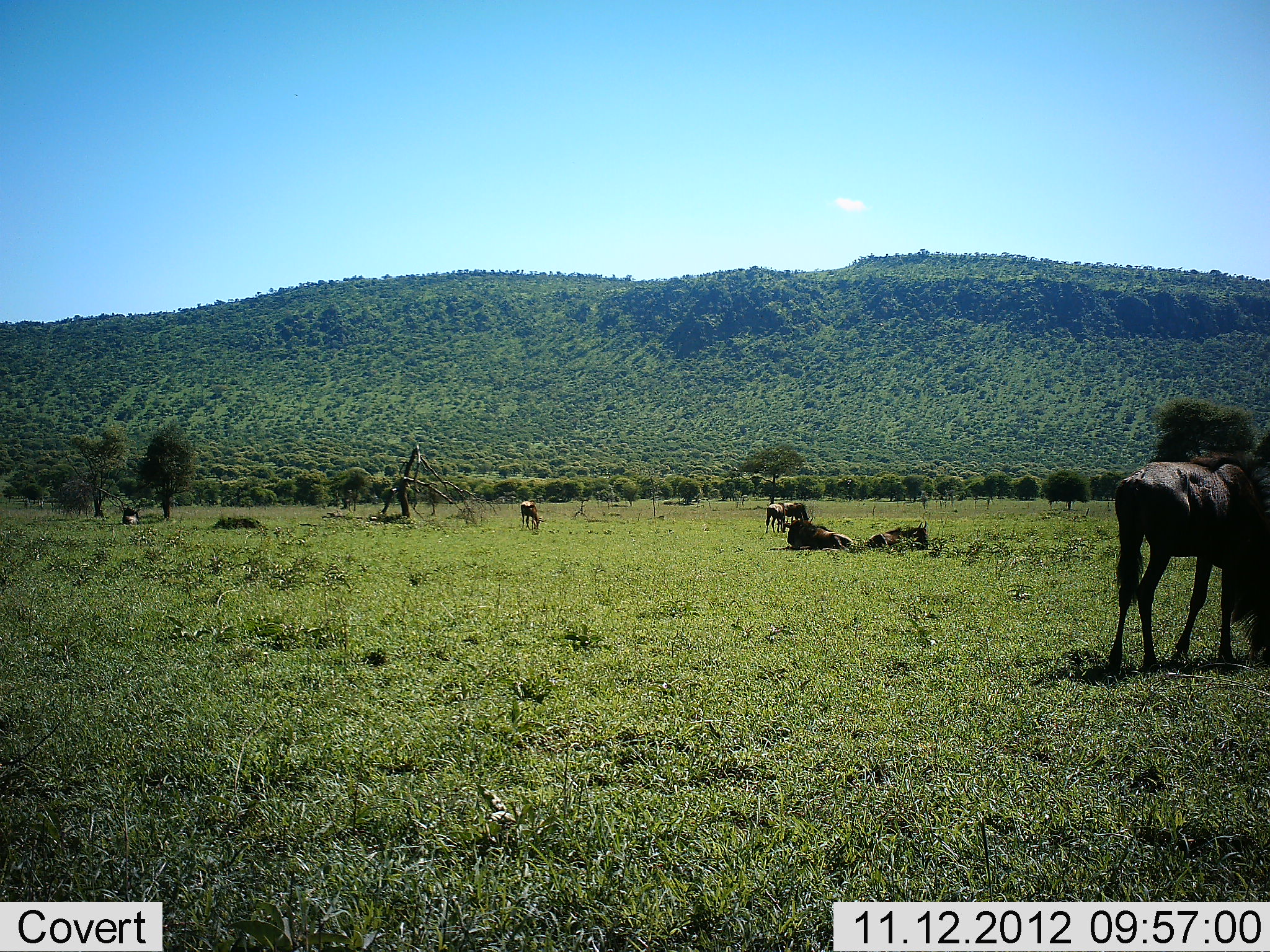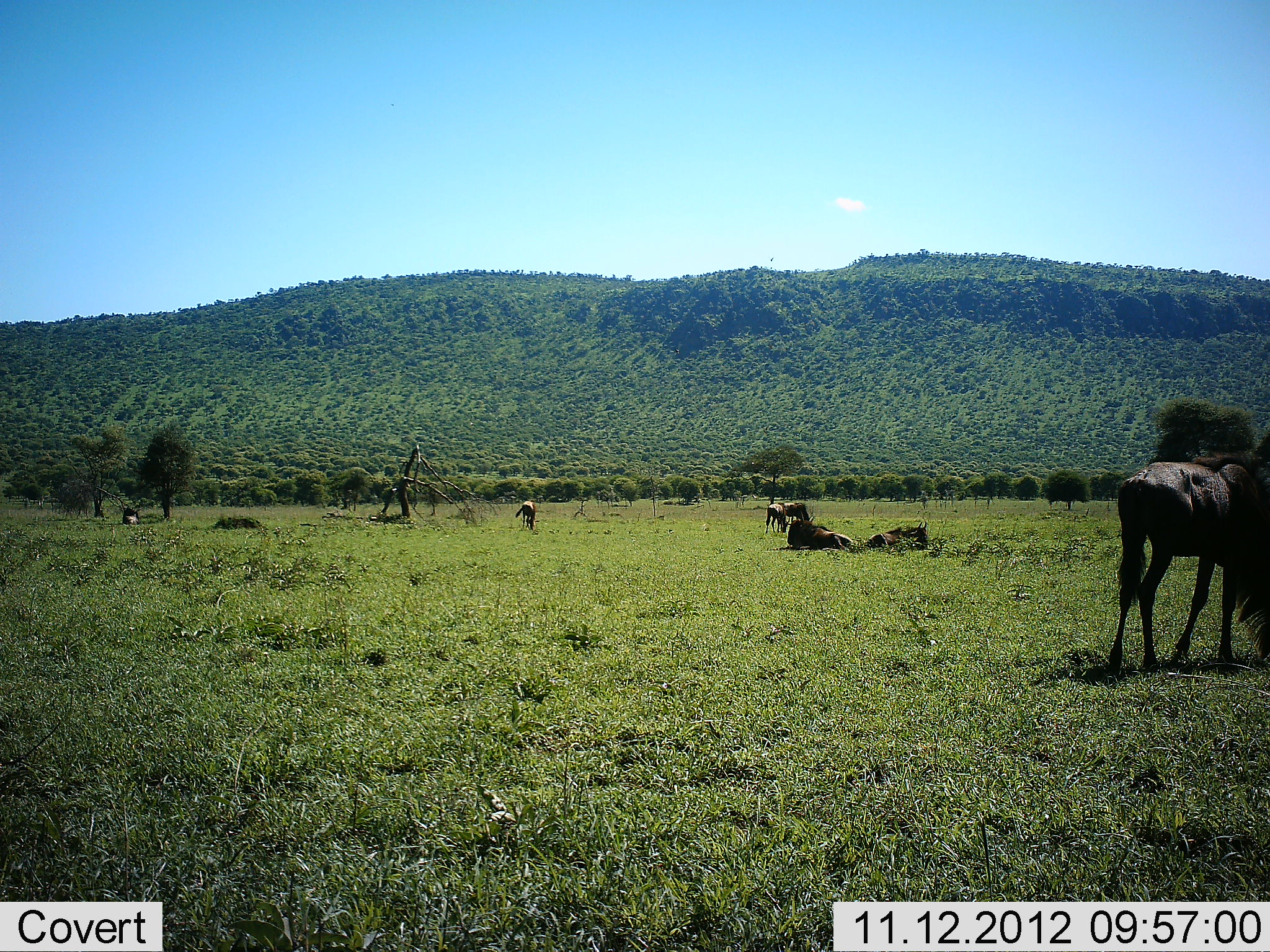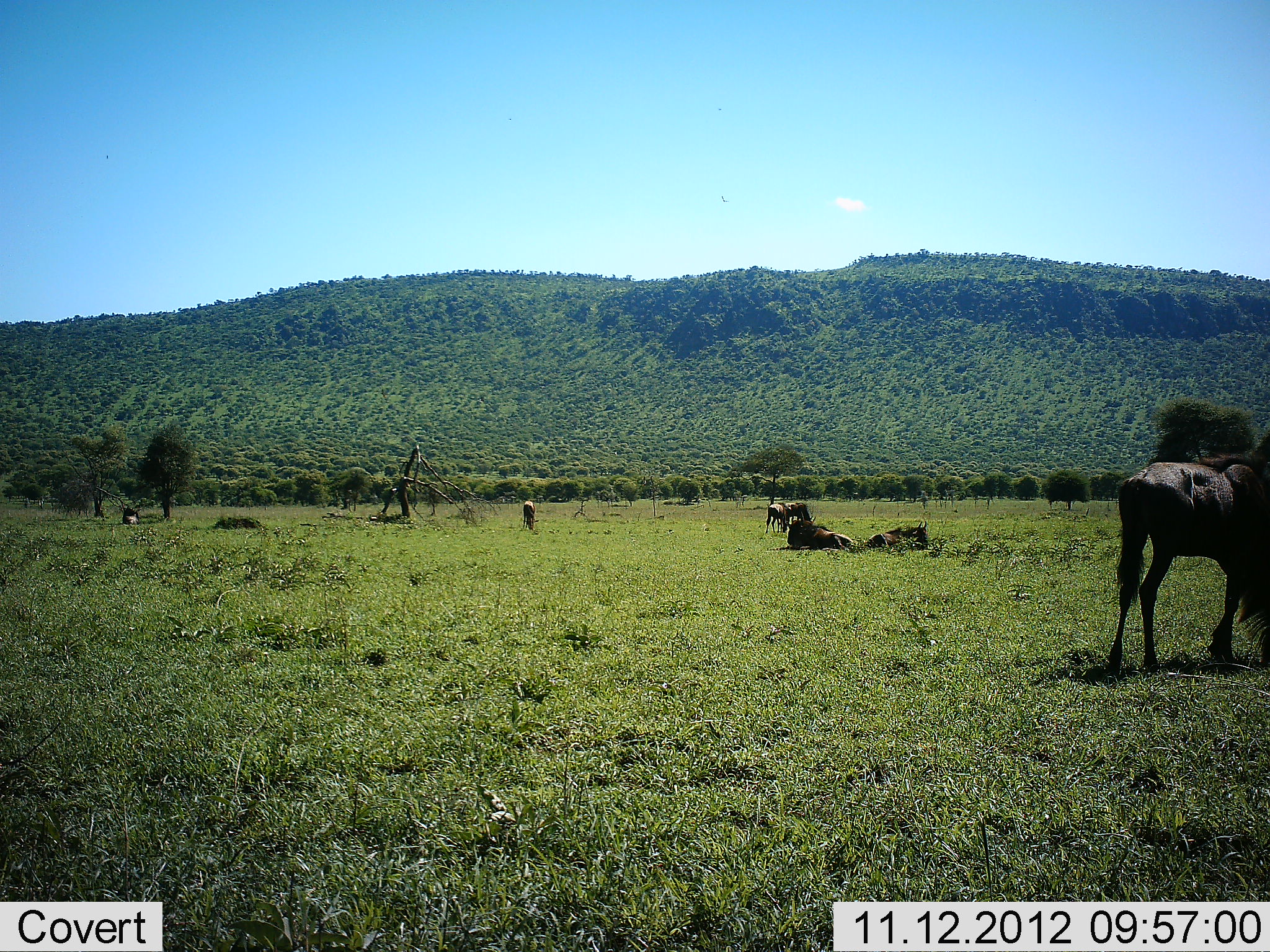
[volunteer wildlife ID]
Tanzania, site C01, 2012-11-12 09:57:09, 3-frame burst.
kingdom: Animalia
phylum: Chordata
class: Mammalia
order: Artiodactyla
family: Bovidae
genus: Connochaetes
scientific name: Connochaetes taurinus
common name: blue wildebeest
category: wildebeest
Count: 7.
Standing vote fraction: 60%.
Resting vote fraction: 90%.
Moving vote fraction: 40%.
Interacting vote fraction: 0%.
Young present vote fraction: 0%.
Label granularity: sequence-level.